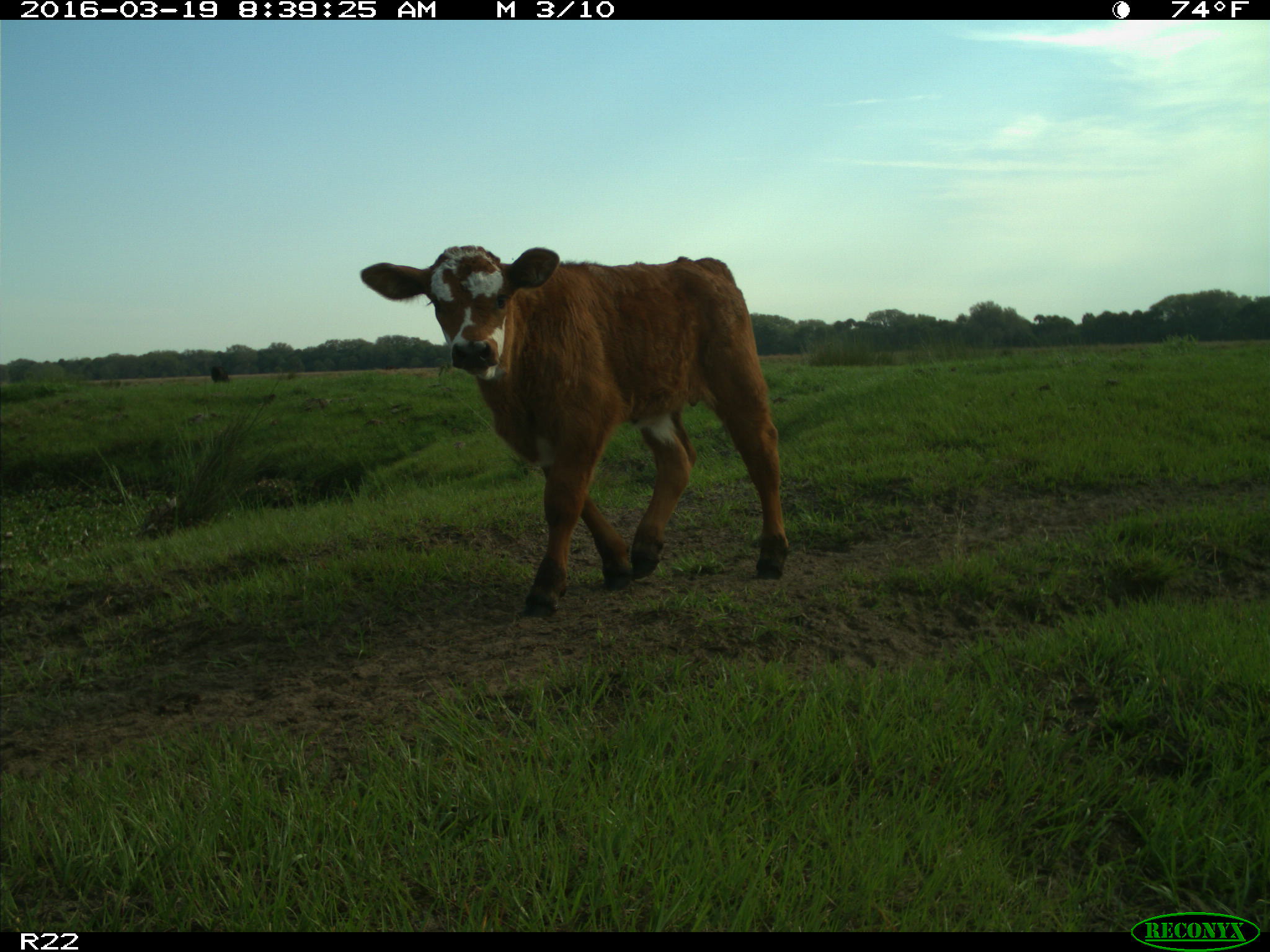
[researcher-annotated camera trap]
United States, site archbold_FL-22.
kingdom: Animalia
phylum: Chordata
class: Mammalia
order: Artiodactyla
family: Bovidae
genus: Bos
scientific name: Bos taurus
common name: domestic cow